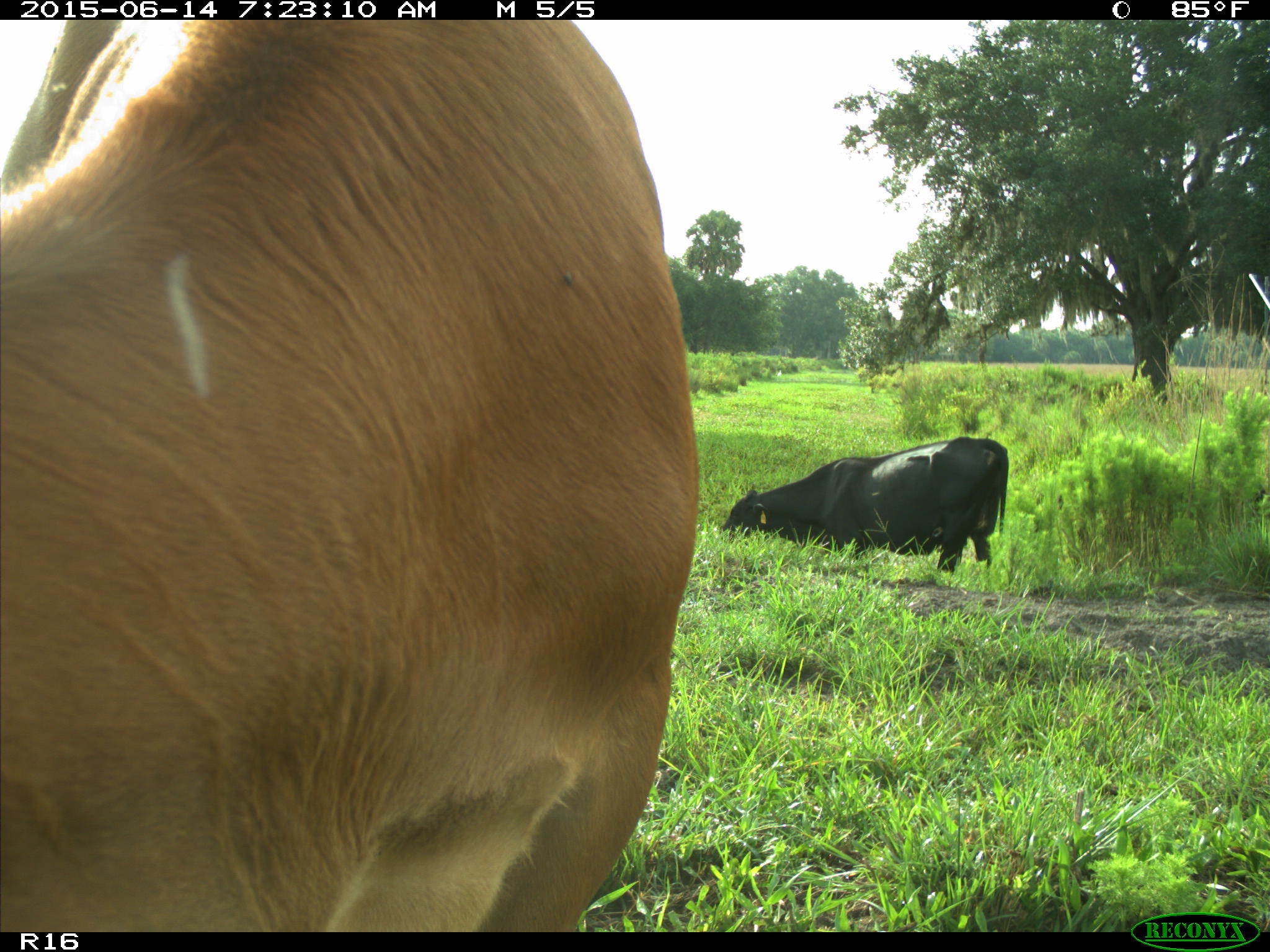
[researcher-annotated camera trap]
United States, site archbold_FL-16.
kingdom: Animalia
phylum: Chordata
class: Mammalia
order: Artiodactyla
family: Bovidae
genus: Bos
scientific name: Bos taurus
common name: domestic cow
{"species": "Bos taurus (domestic cow)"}